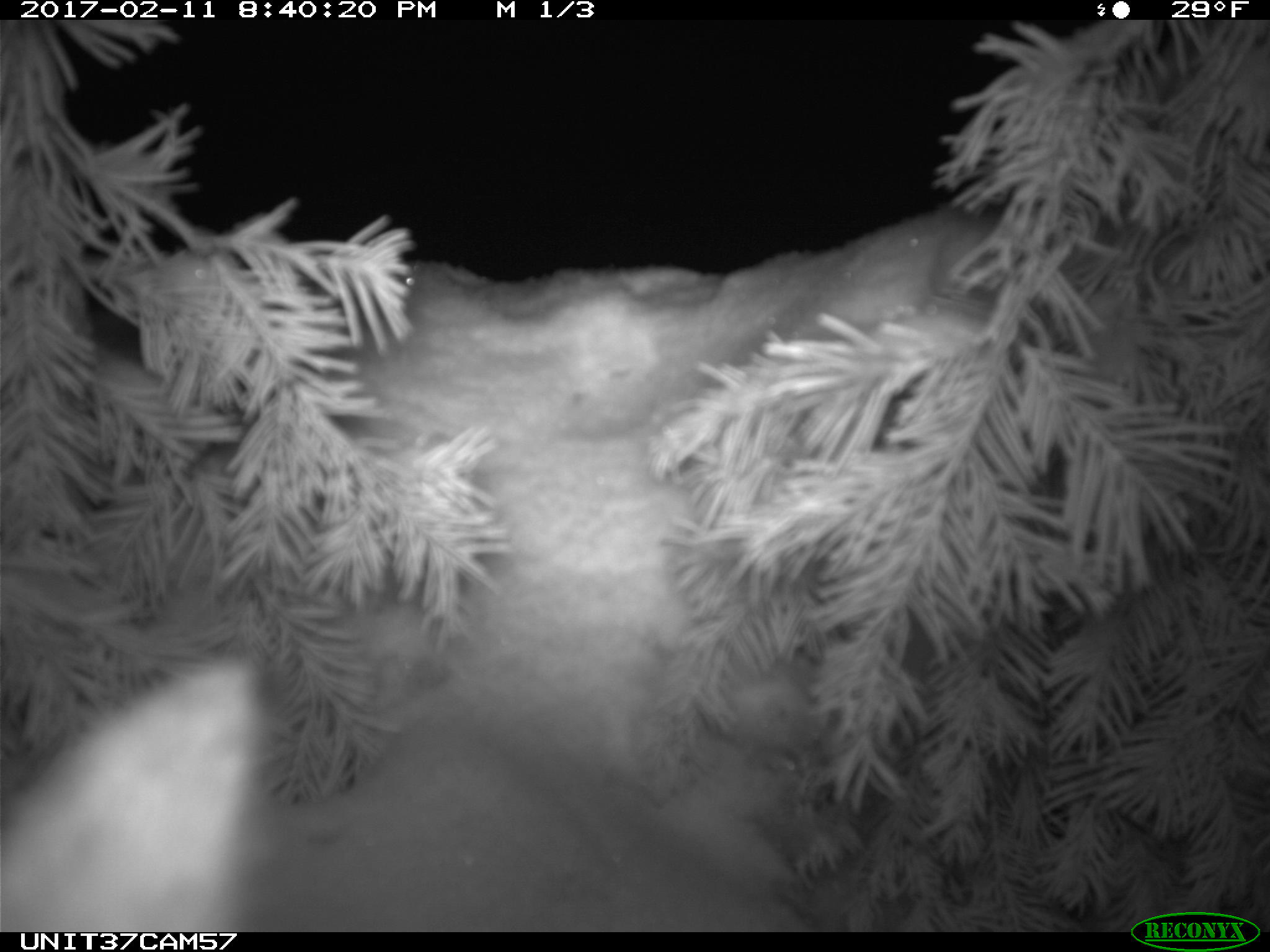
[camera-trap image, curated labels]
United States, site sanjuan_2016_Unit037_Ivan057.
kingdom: Animalia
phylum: Chordata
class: Mammalia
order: Lagomorpha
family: Leporidae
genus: Lepus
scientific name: Lepus americanus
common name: snowshoe hare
Lepus americanus (snowshoe hare).